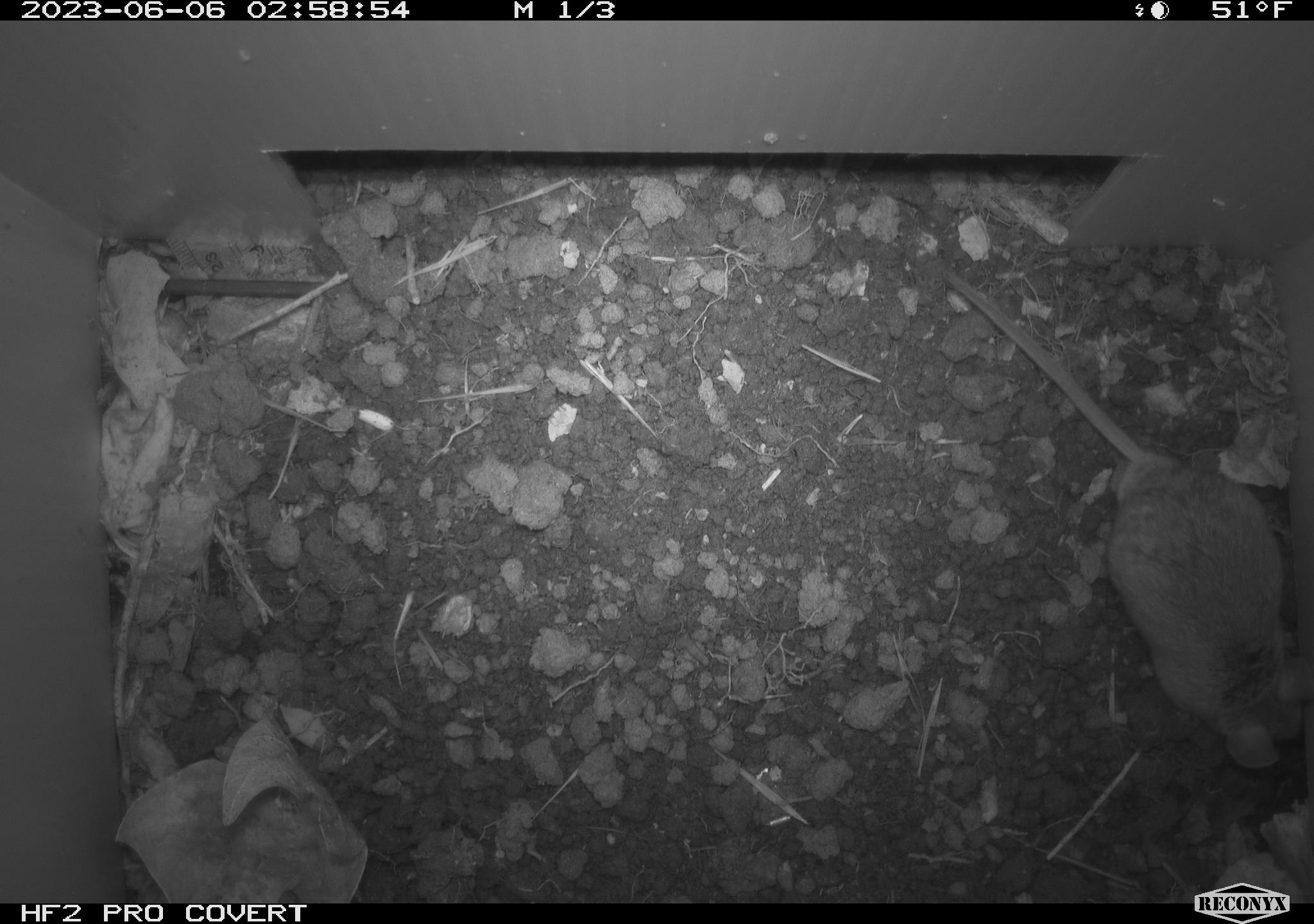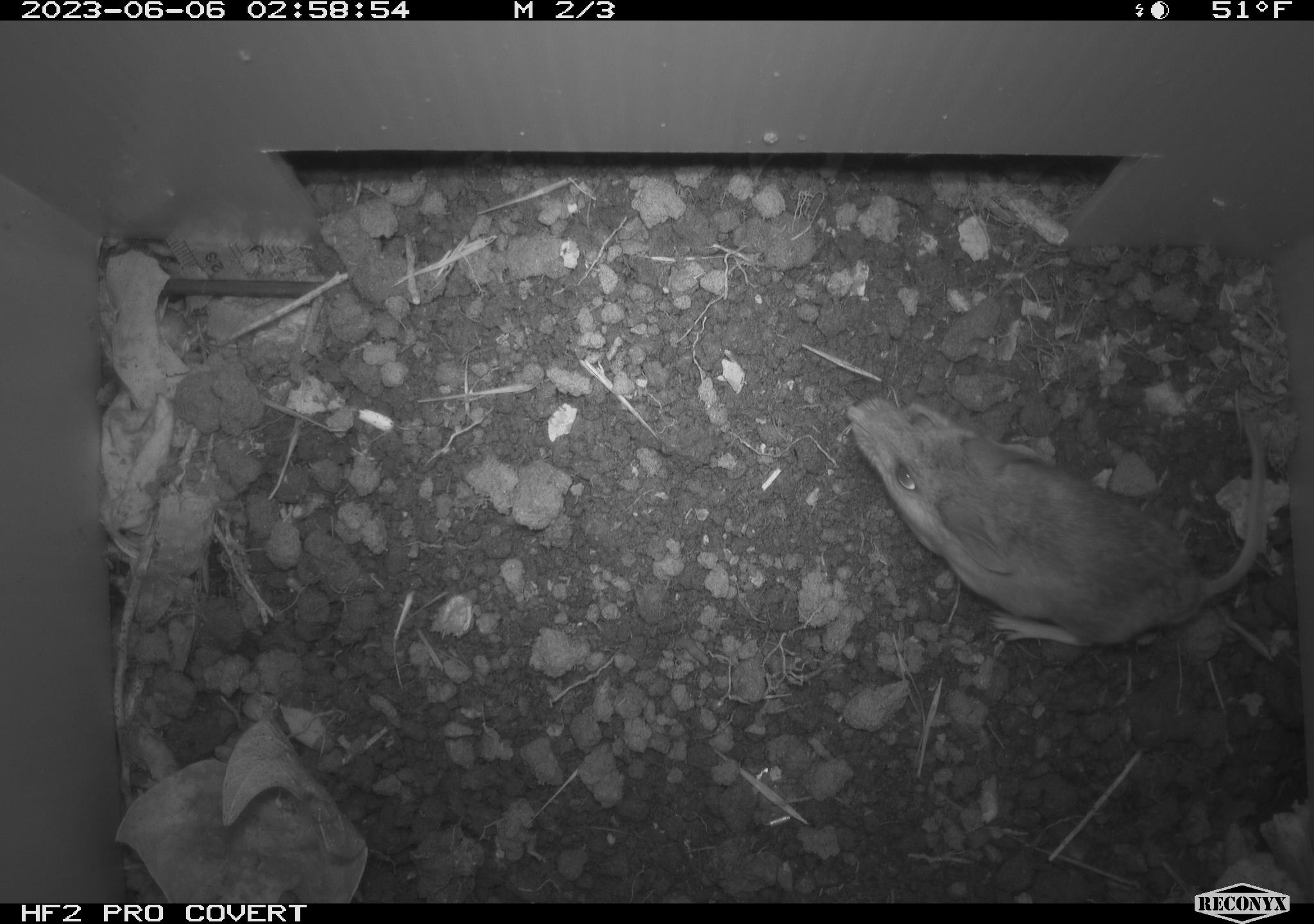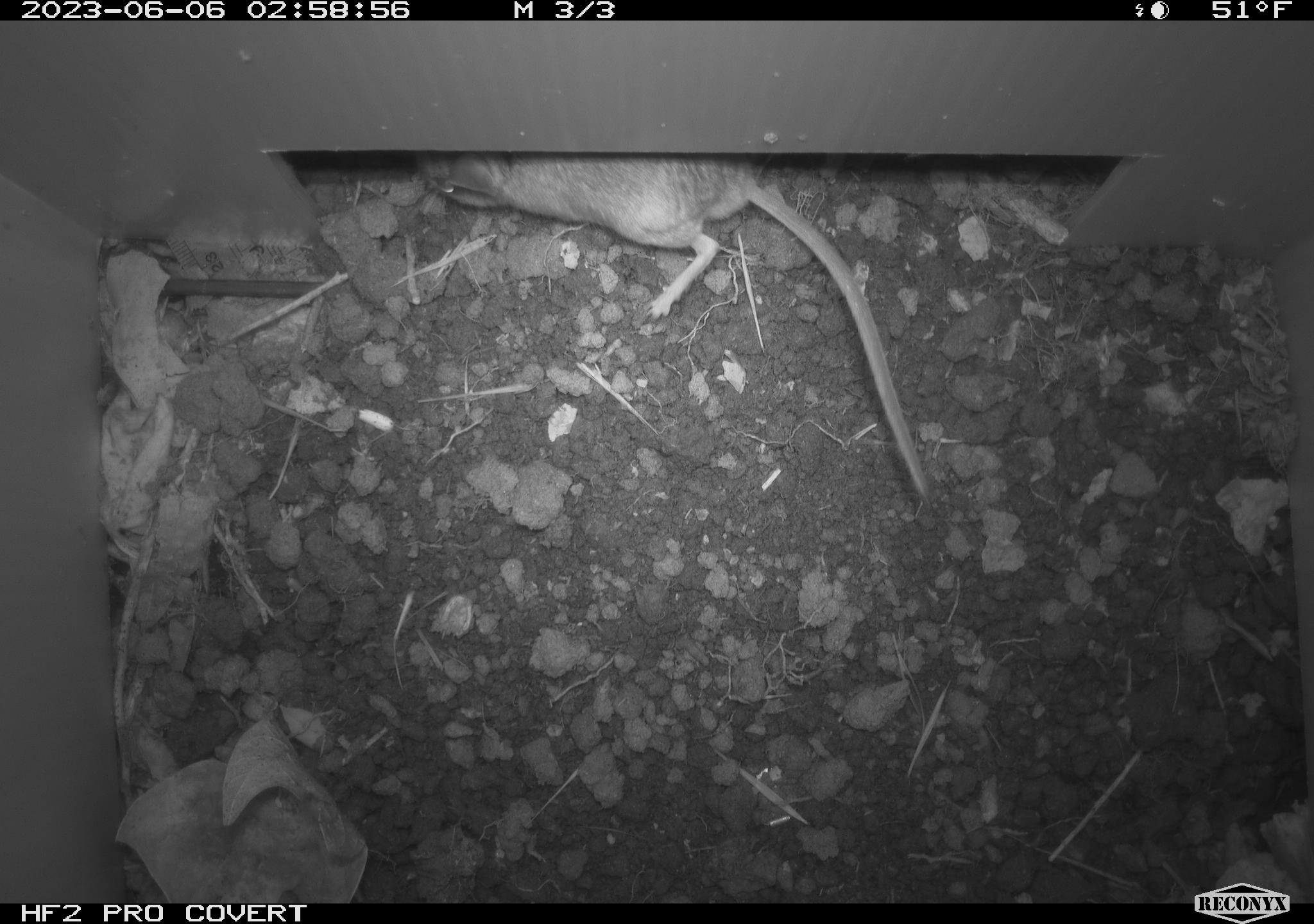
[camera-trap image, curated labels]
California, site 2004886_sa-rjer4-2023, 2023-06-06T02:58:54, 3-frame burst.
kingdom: Animalia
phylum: Chordata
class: Mammalia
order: Rodentia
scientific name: Rodentia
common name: mouse species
Mouse species (Rodentia).